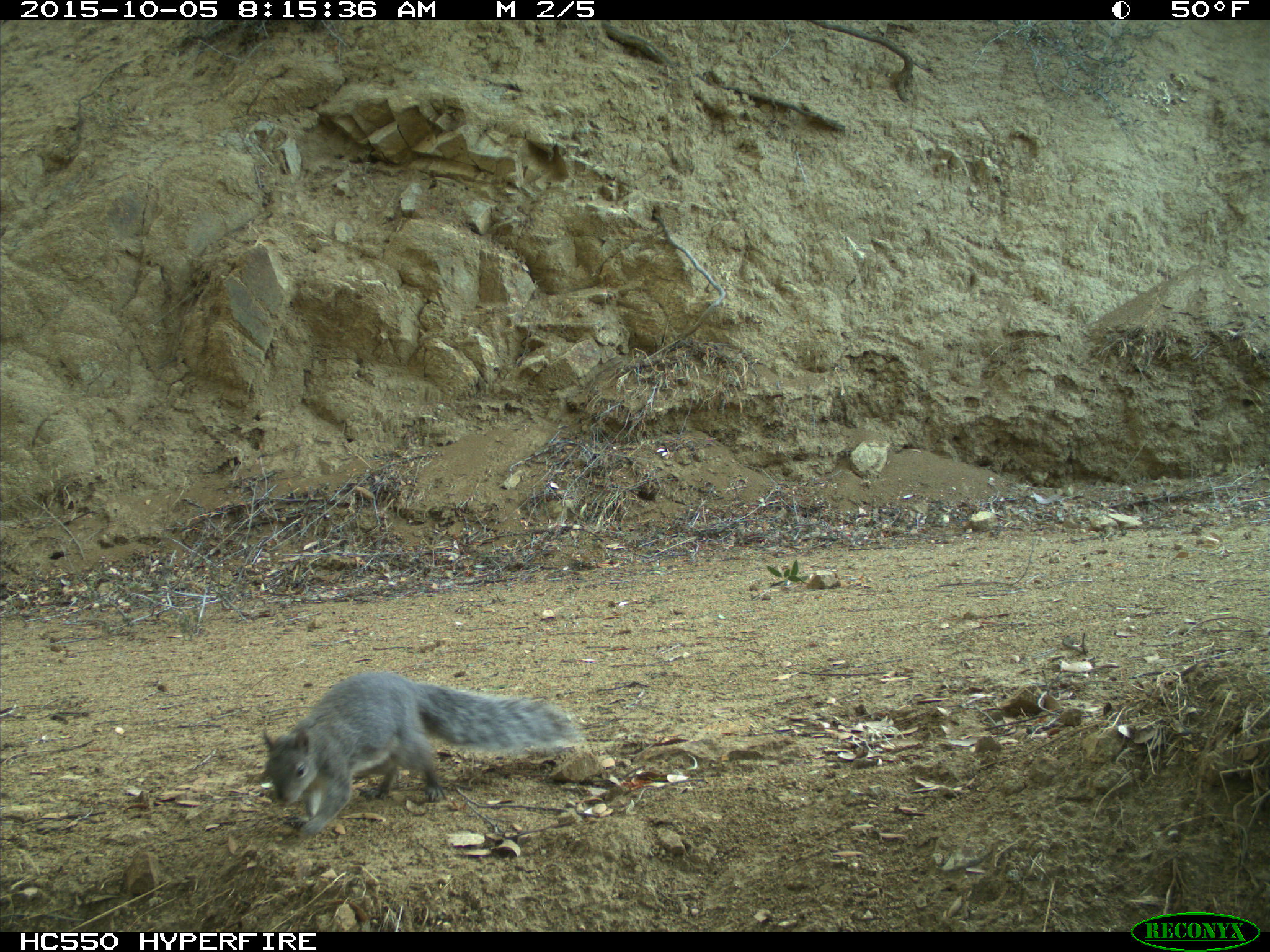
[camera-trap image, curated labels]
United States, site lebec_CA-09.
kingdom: Animalia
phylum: Chordata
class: Mammalia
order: Rodentia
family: Sciuridae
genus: Sciurus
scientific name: Sciurus carolinensis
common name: eastern gray squirrel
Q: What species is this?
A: Sciurus carolinensis (eastern gray squirrel).